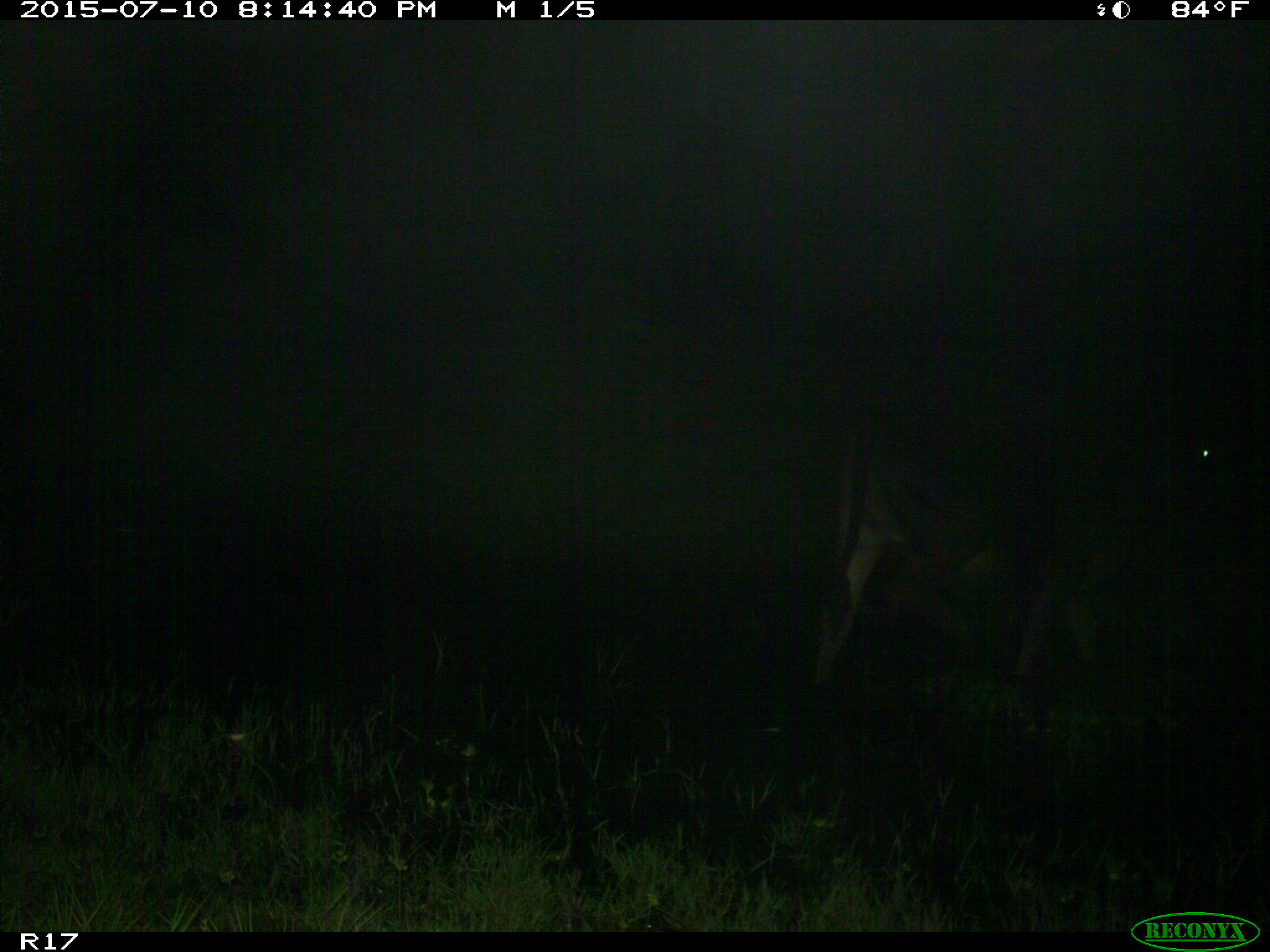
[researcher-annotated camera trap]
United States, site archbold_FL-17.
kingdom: Animalia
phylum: Chordata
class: Mammalia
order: Artiodactyla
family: Bovidae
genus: Bos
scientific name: Bos taurus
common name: domestic cow